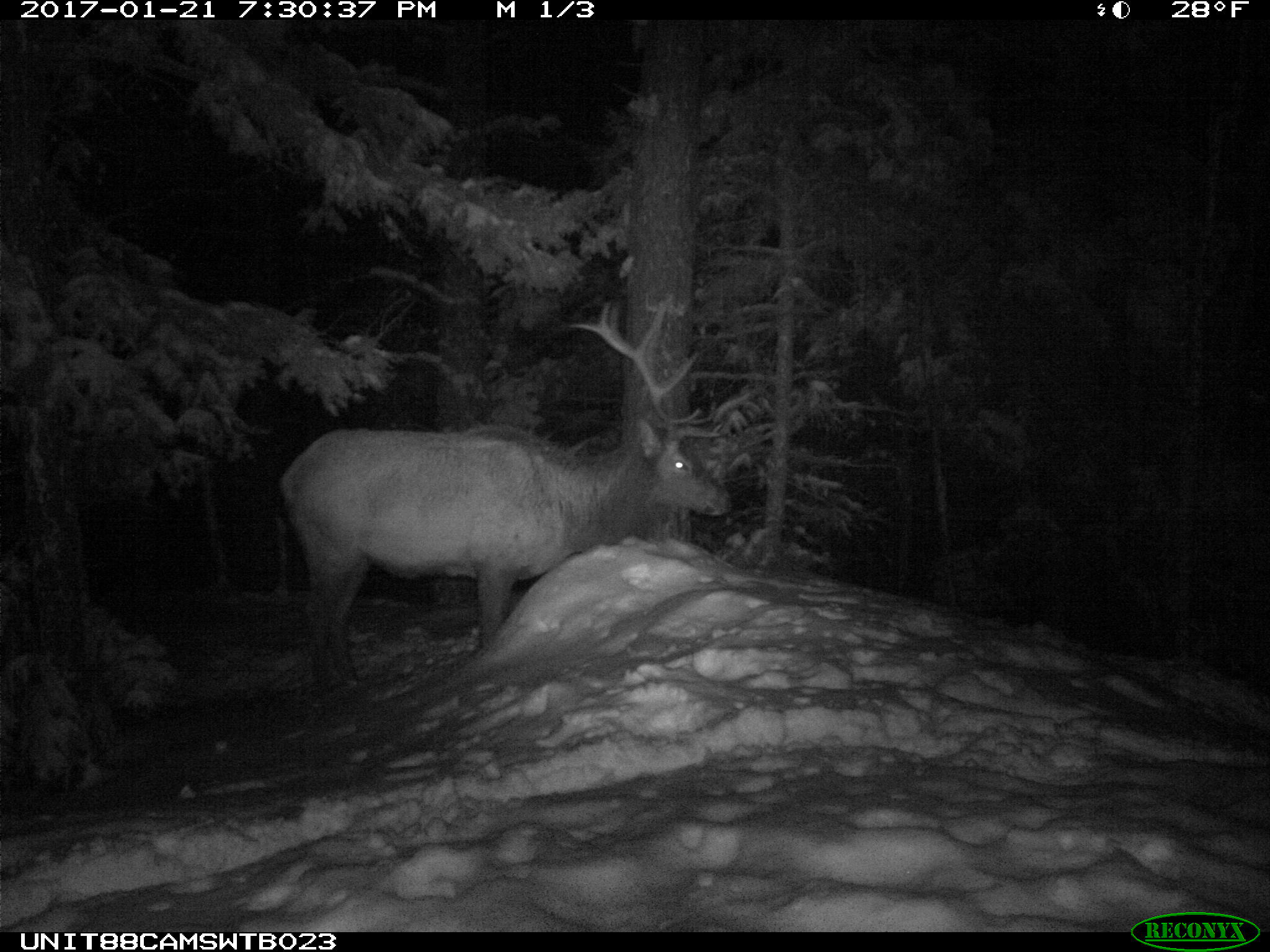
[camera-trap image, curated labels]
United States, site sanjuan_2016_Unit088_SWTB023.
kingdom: Animalia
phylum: Chordata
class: Mammalia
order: Artiodactyla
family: Cervidae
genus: Cervus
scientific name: Cervus elaphus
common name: red deer